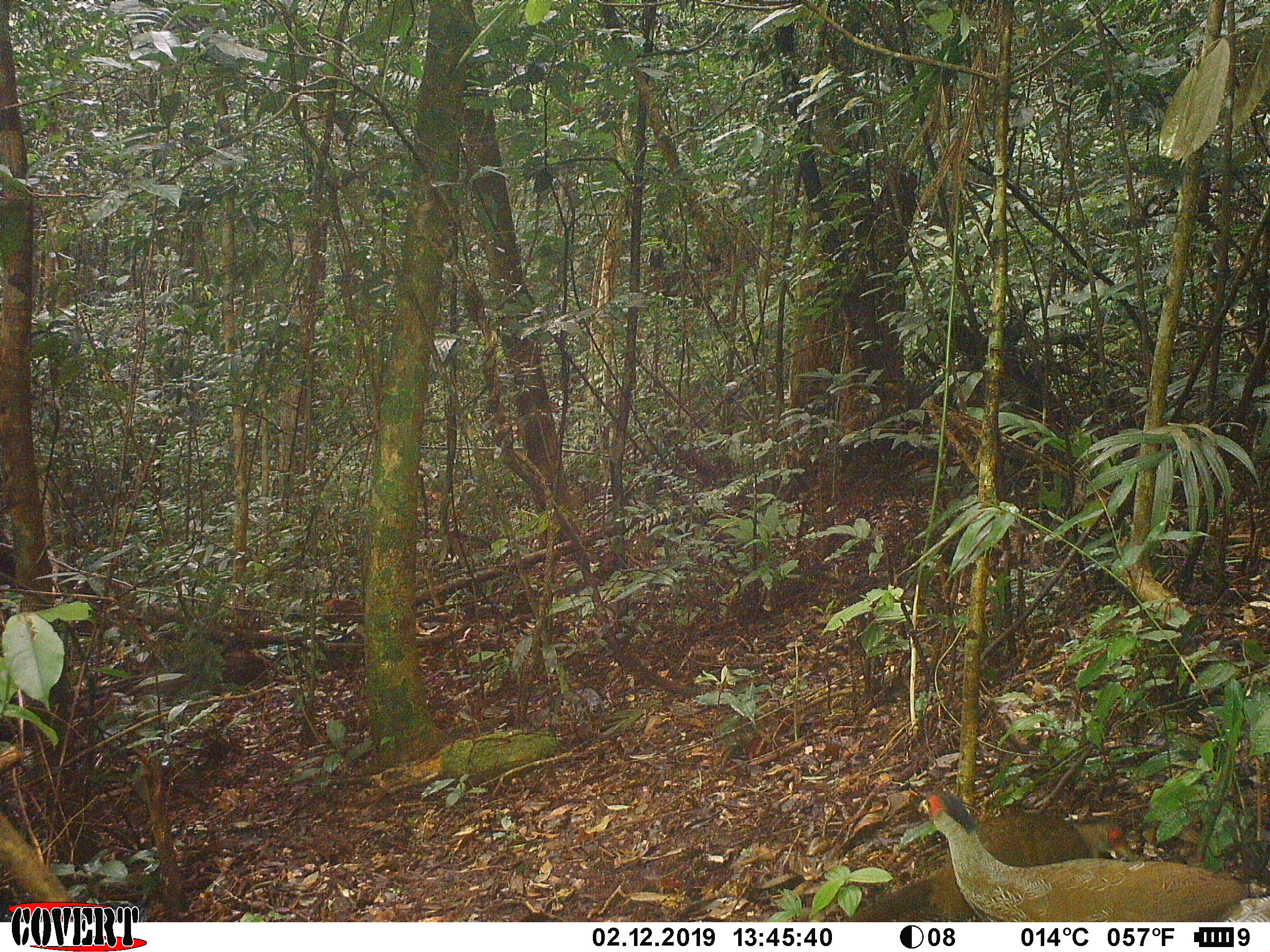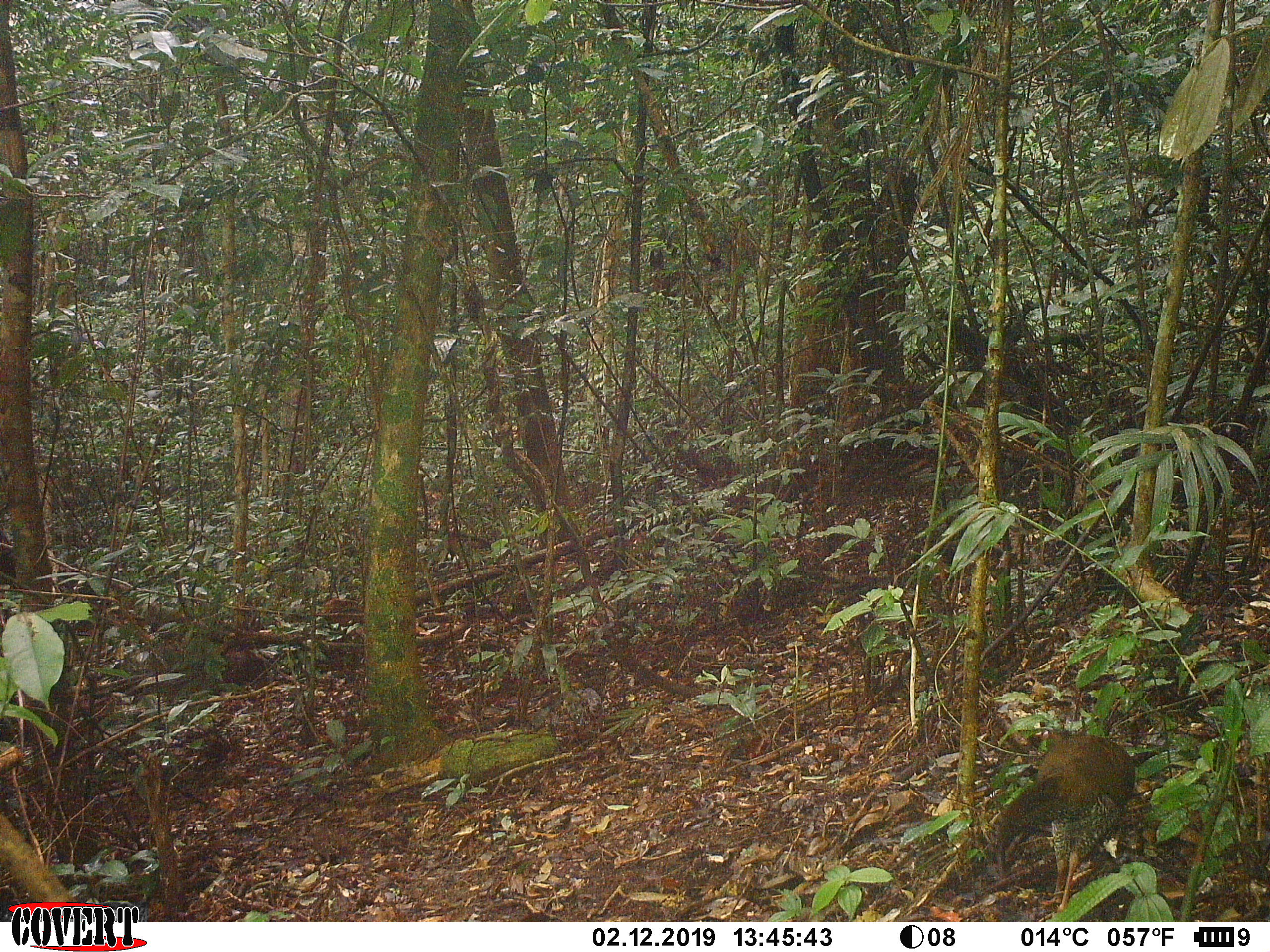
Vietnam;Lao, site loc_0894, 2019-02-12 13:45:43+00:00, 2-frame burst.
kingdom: Animalia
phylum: Chordata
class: Aves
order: Galliformes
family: Phasianidae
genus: Lophura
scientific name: Lophura nycthemera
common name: silver pheasant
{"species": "silver pheasant (Lophura nycthemera)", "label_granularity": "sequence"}